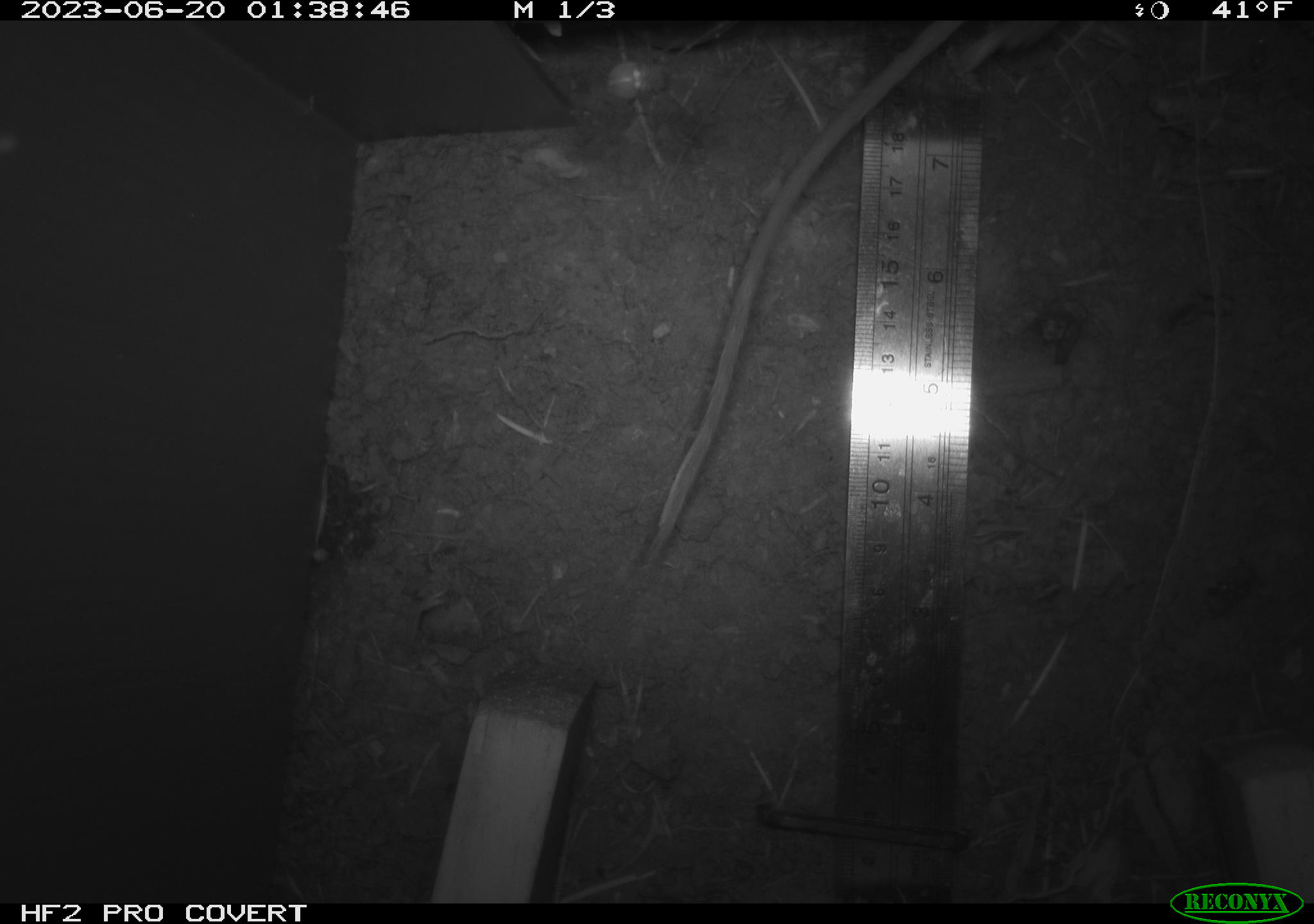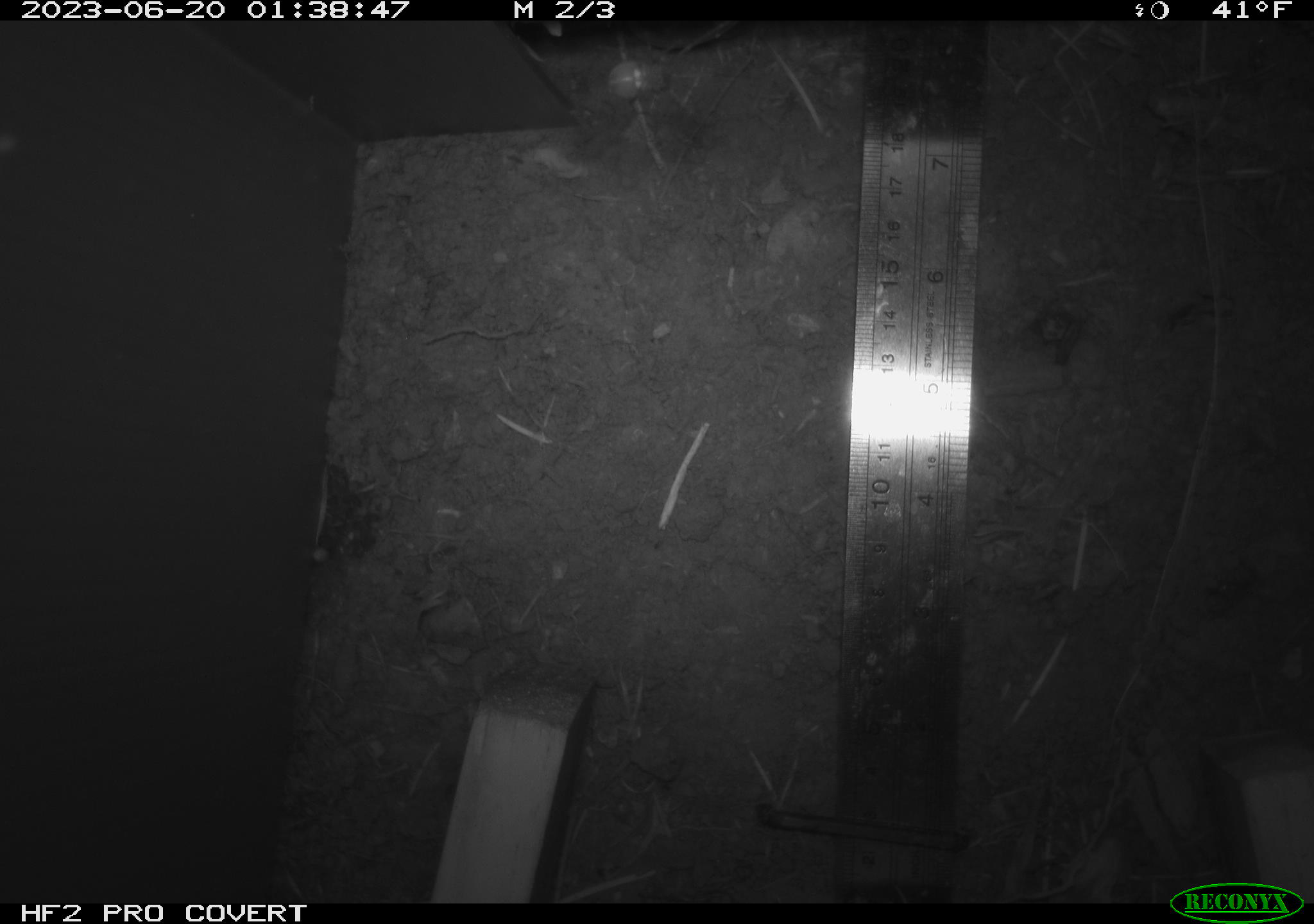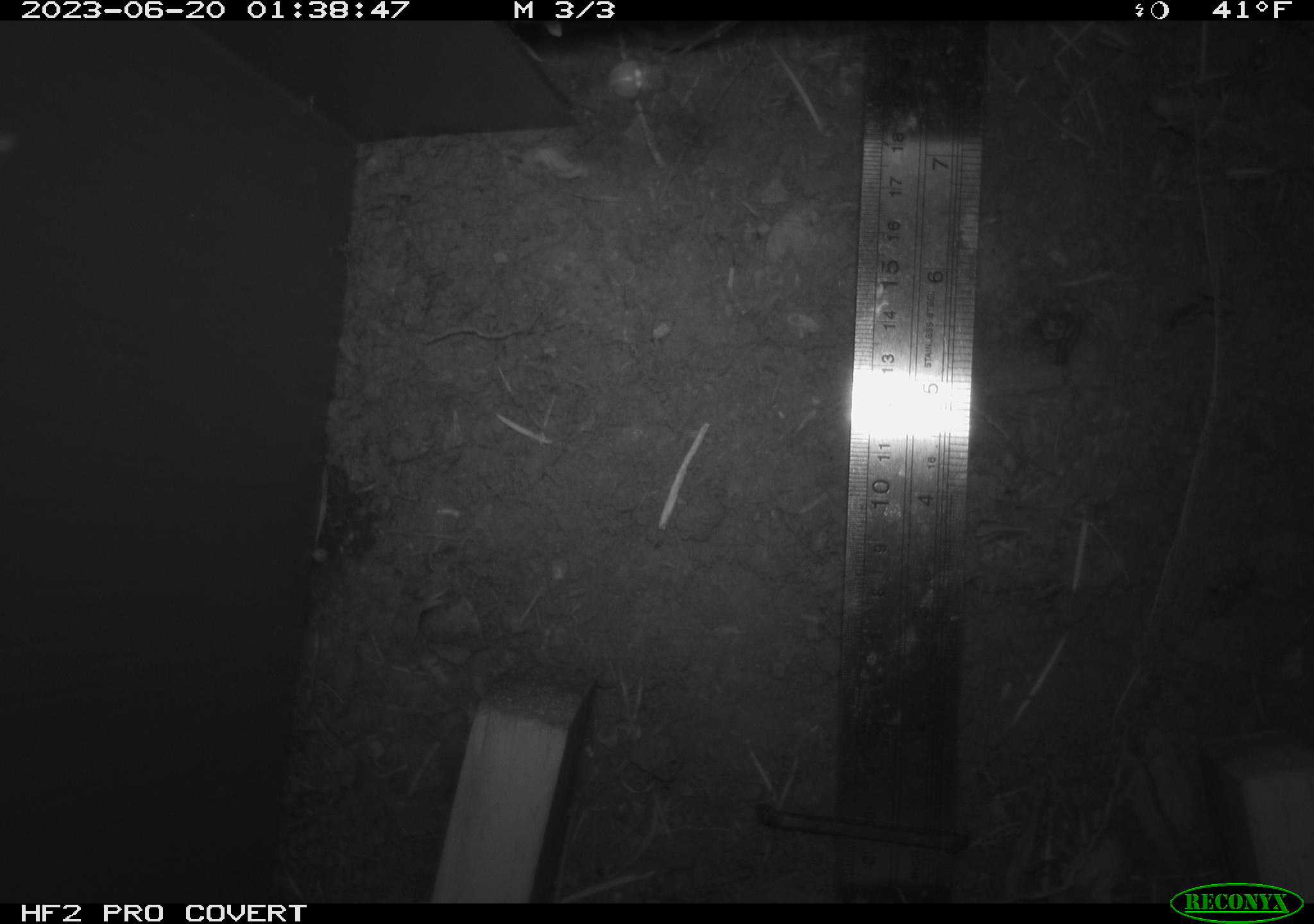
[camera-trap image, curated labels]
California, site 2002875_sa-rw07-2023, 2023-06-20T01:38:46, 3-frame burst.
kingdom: Animalia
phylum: Chordata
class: Mammalia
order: Rodentia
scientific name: Rodentia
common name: mouse species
Mouse species (Rodentia).